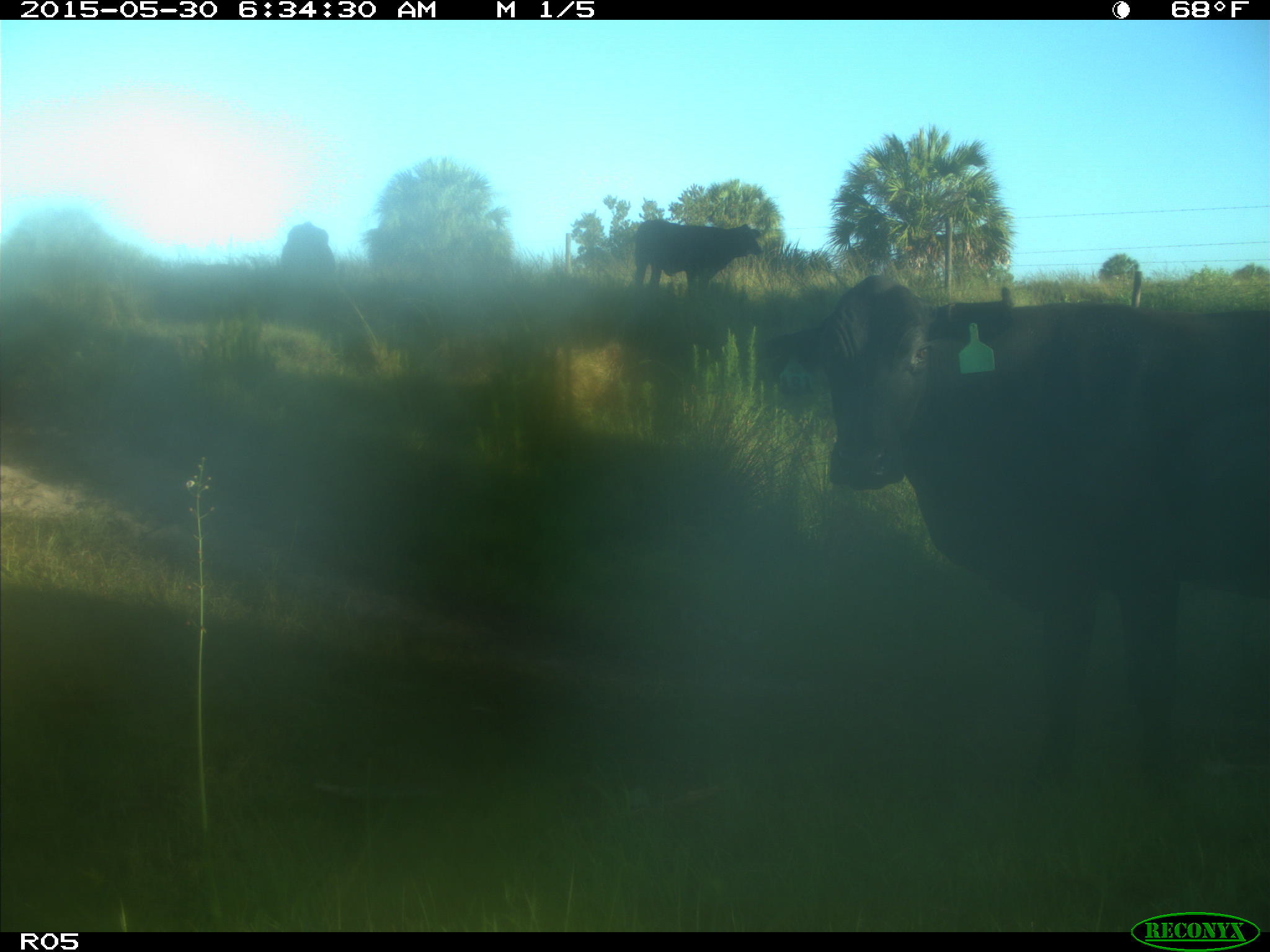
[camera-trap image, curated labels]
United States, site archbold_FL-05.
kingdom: Animalia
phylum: Chordata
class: Mammalia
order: Artiodactyla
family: Bovidae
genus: Bos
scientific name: Bos taurus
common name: domestic cow